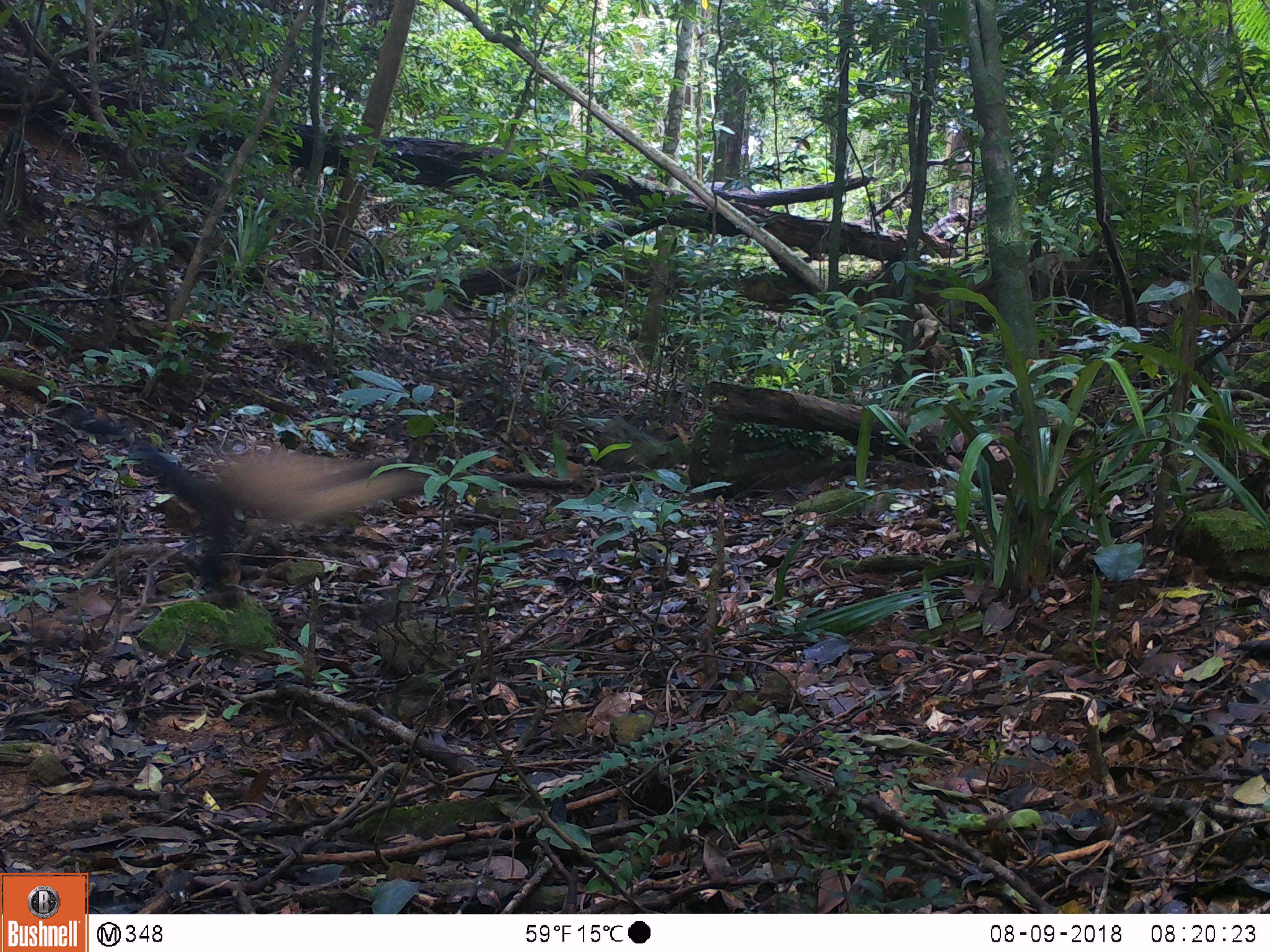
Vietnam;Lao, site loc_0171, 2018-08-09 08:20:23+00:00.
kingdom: Animalia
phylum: Chordata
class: Mammalia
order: Carnivora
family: Mustelidae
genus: Martes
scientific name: Martes flavigula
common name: yellow-throated marten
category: yellow throated marten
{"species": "yellow throated marten (yellow-throated marten) (Martes flavigula)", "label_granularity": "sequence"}